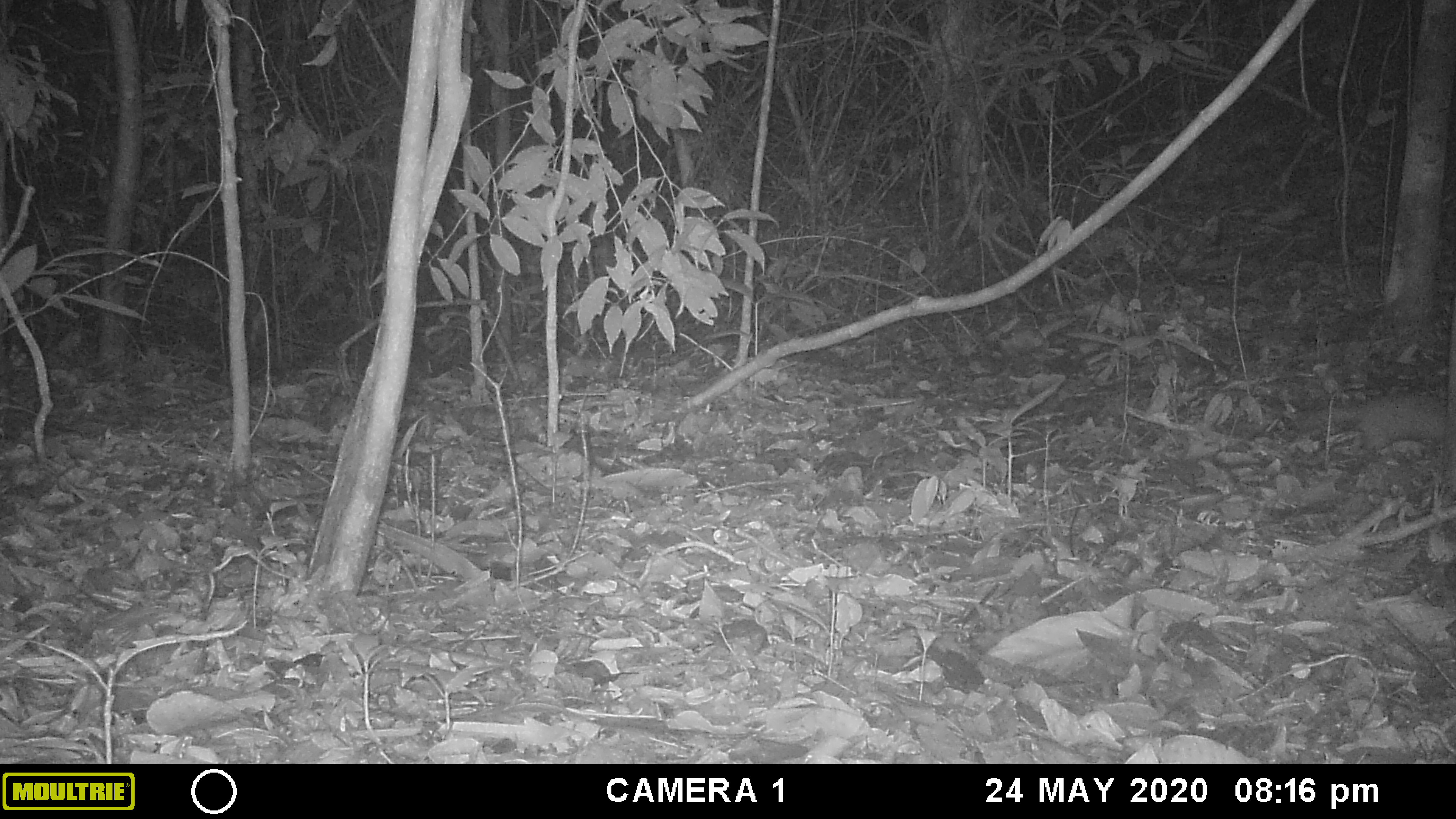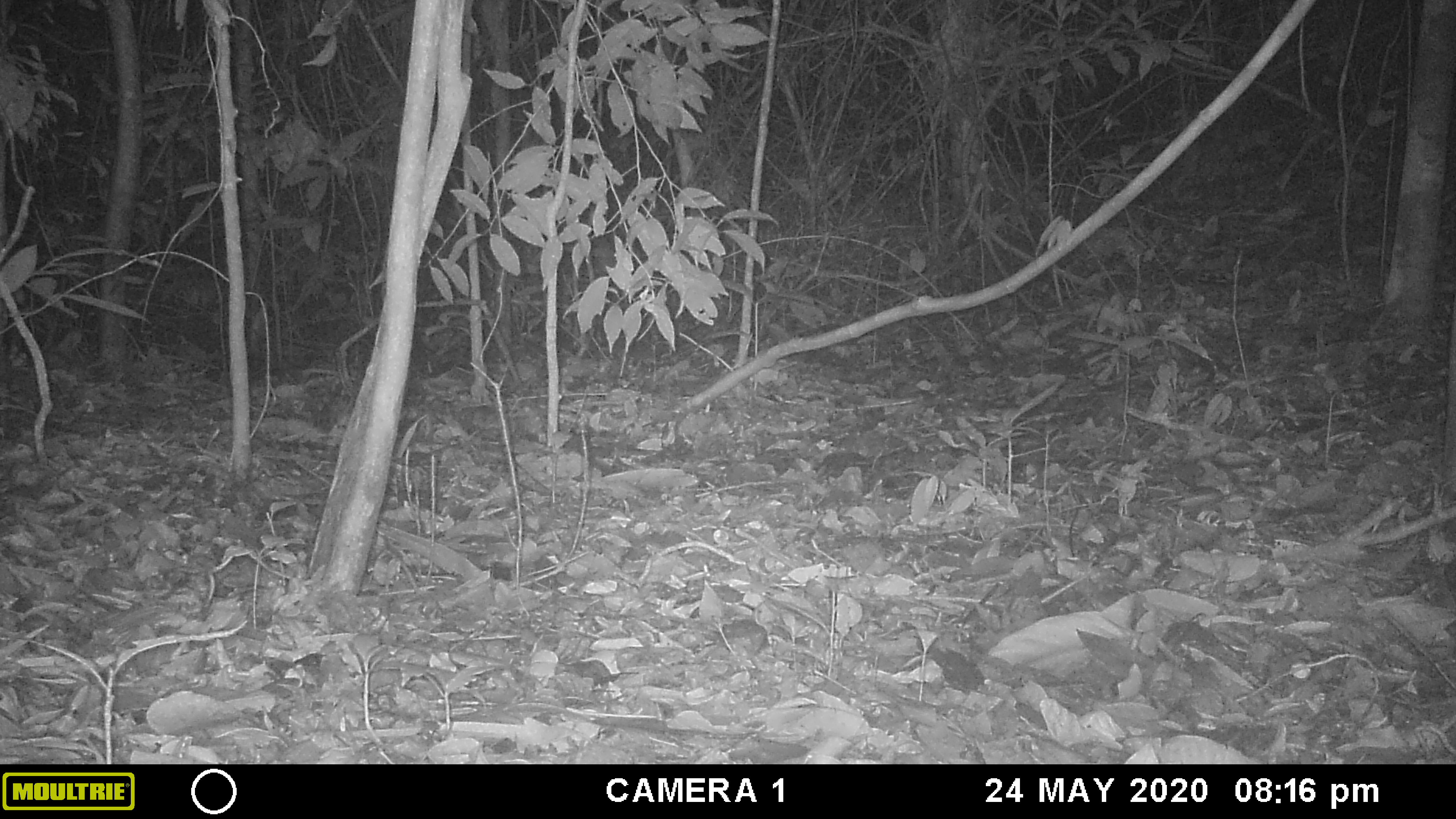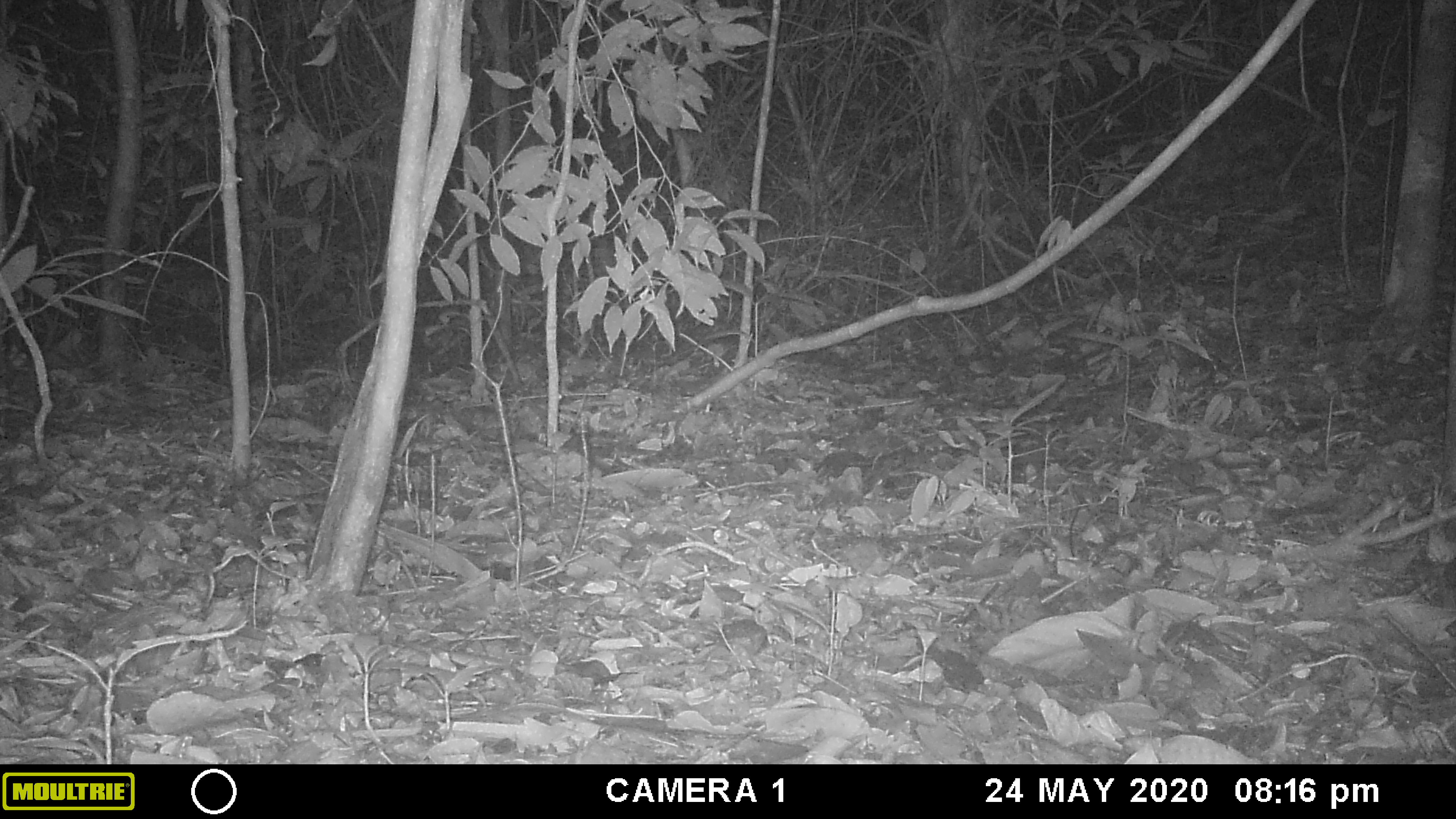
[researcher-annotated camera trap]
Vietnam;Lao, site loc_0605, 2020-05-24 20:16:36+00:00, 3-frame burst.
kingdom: Animalia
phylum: Chordata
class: Mammalia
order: Carnivora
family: Mustelidae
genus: Melogale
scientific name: Melogale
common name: ferret badger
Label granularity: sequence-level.